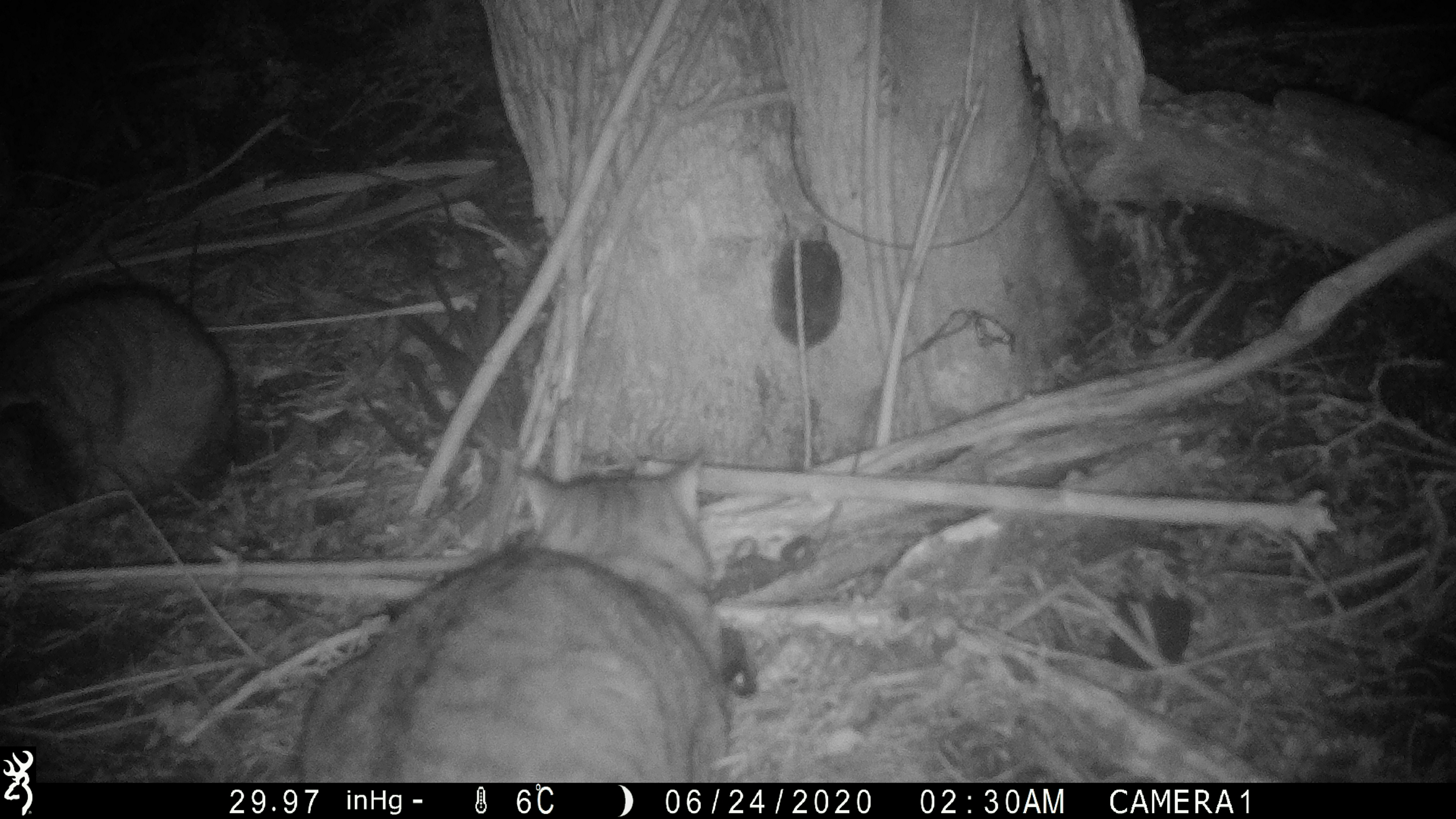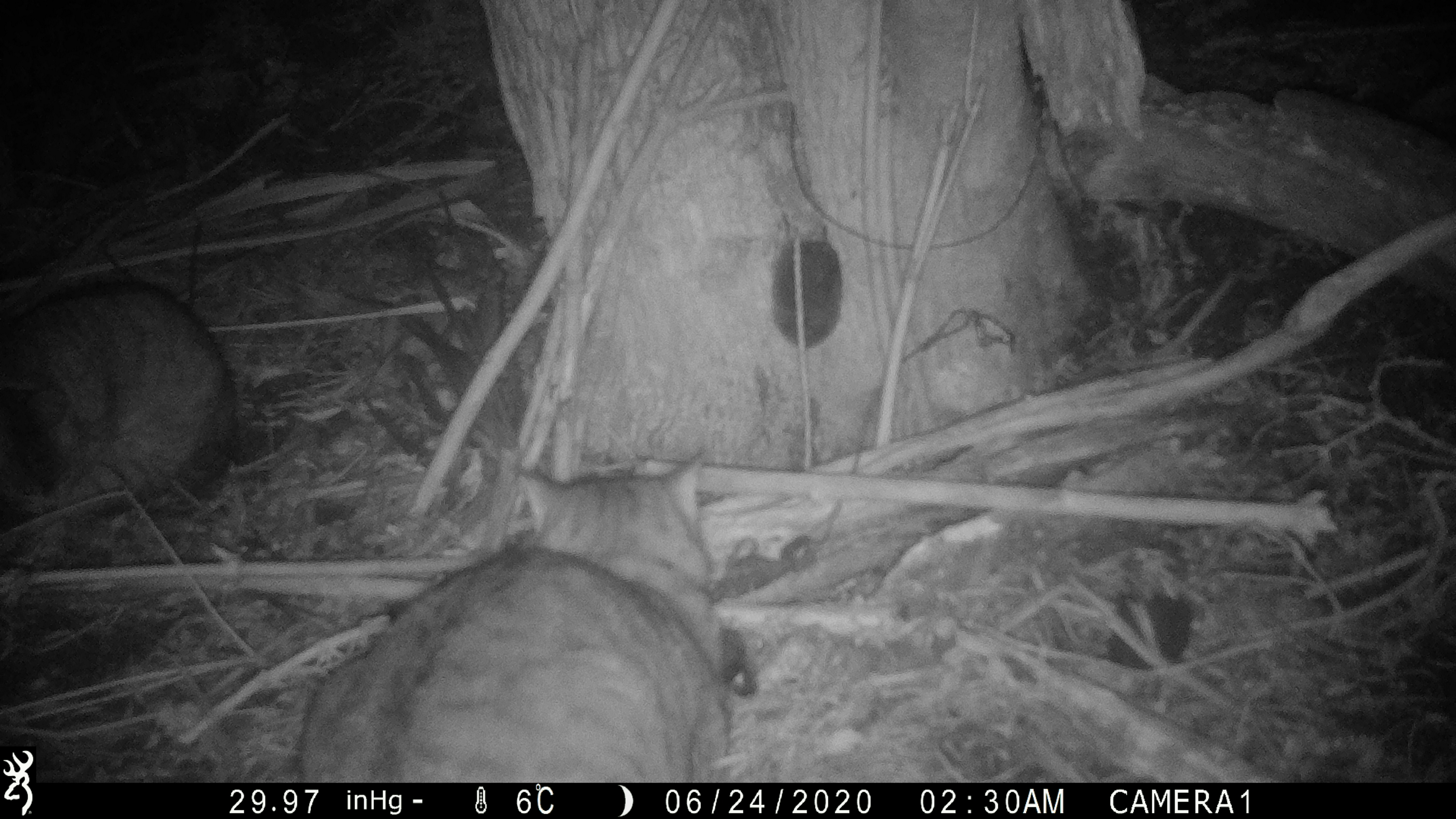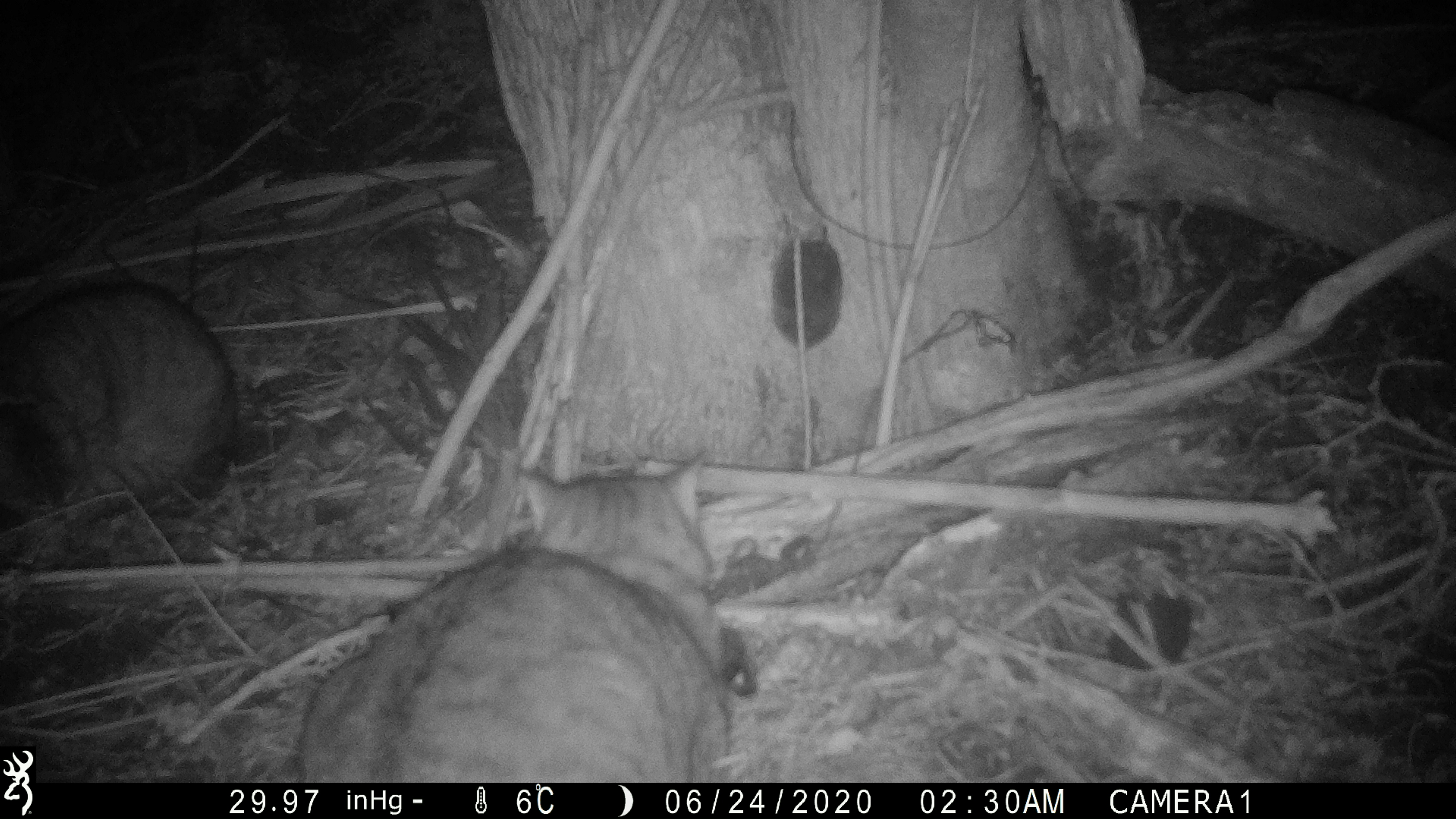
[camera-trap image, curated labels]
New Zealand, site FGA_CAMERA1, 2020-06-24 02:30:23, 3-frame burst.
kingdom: Animalia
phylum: Chordata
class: Mammalia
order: Carnivora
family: Felidae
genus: Felis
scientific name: Felis catus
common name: domestic cat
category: cat